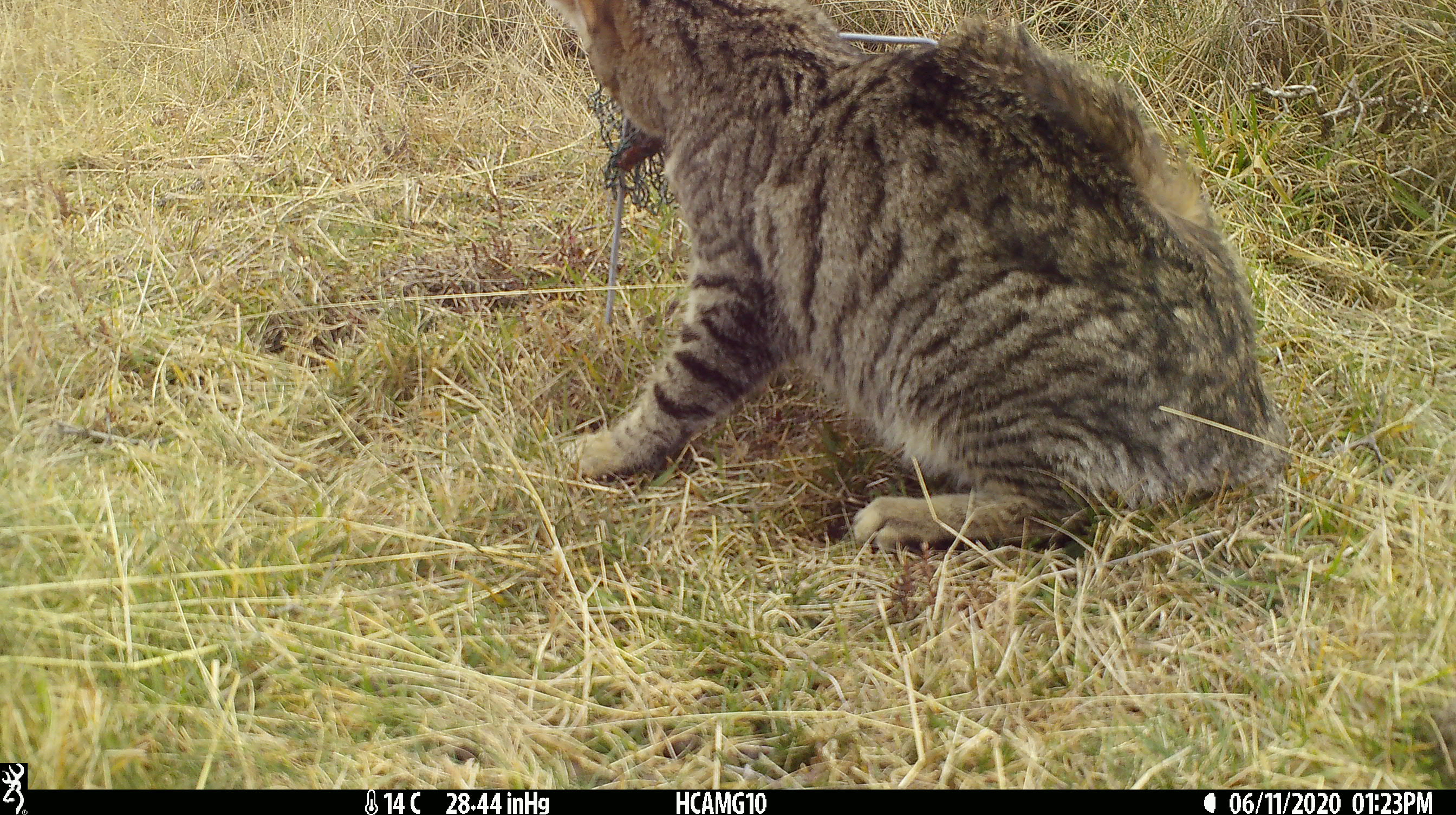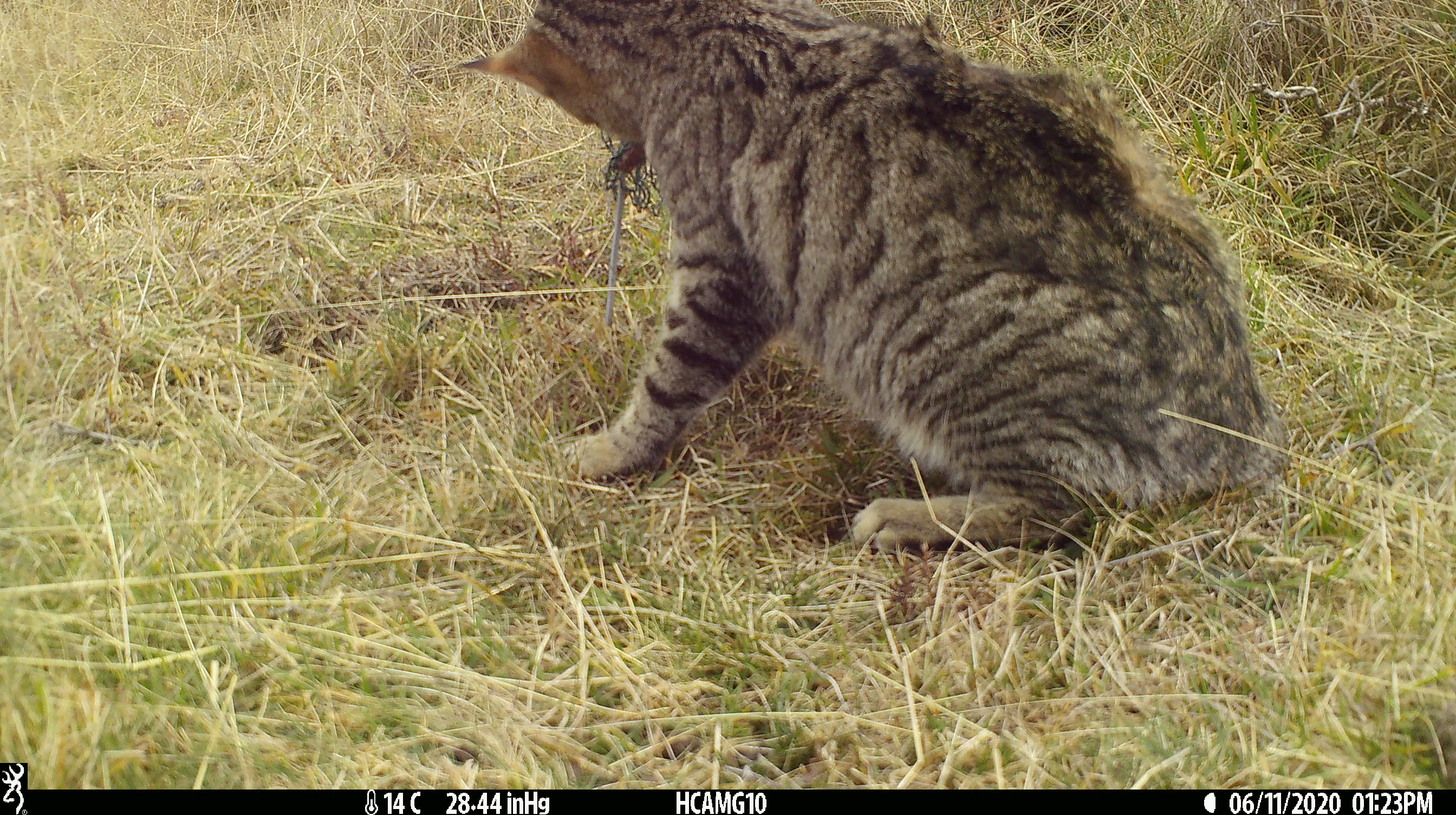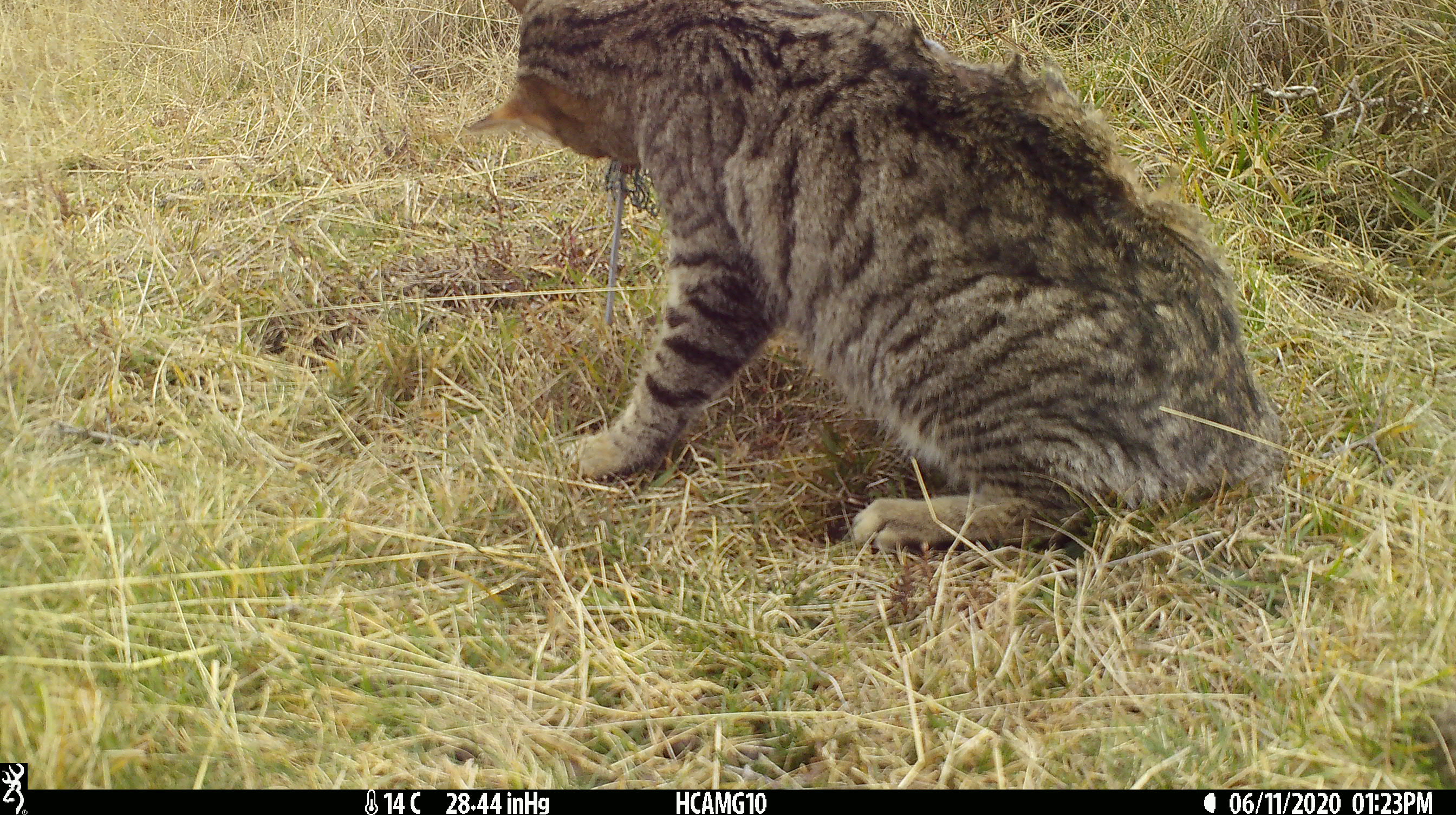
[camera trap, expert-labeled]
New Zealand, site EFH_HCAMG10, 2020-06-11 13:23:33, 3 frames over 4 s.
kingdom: Animalia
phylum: Chordata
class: Mammalia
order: Carnivora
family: Felidae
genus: Felis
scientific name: Felis catus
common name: domestic cat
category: cat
Cat (domestic cat) (Felis catus).